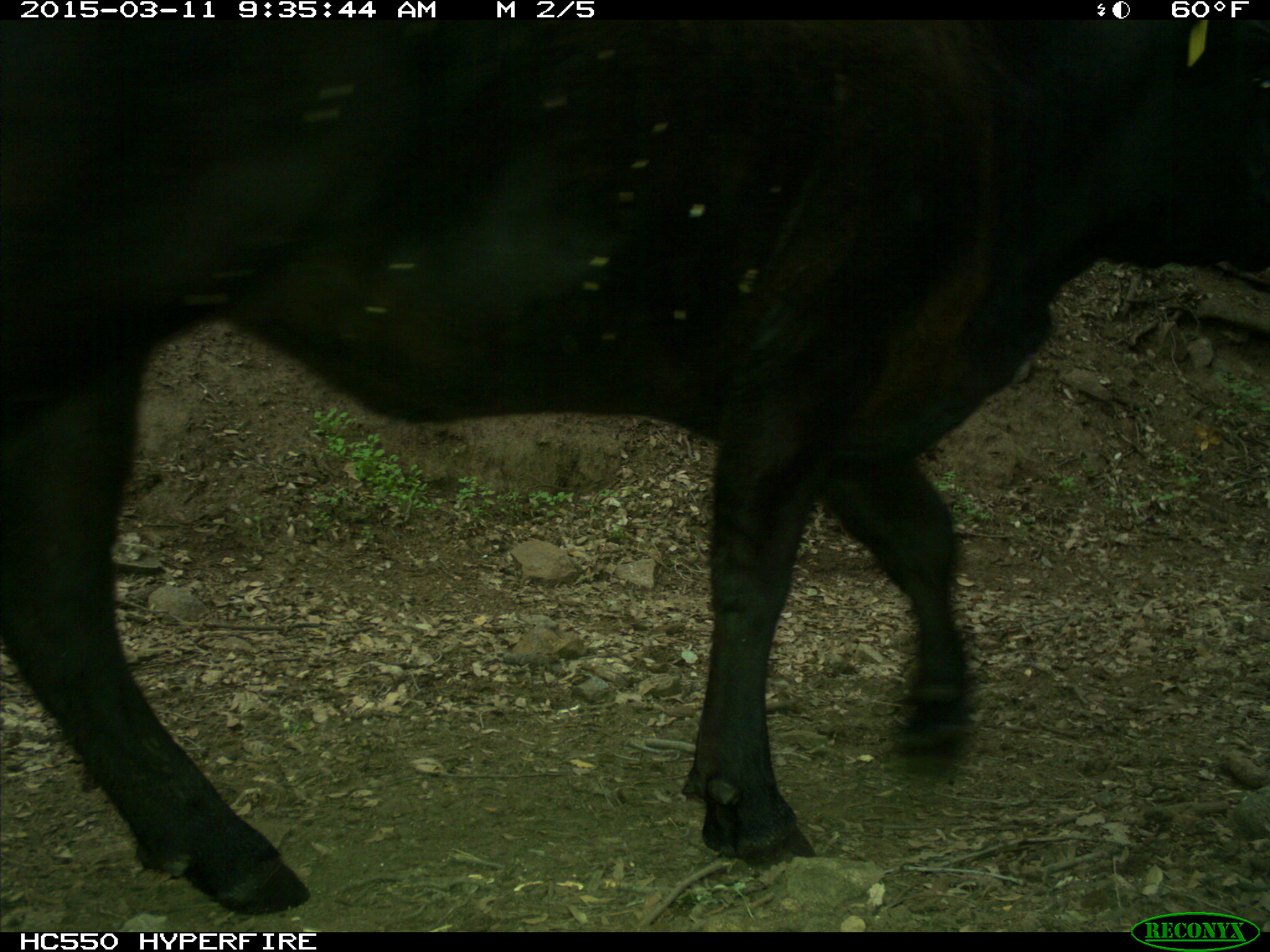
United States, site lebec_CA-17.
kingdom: Animalia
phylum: Chordata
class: Mammalia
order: Artiodactyla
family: Bovidae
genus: Bos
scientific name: Bos taurus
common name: domestic cow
Bos taurus (domestic cow).